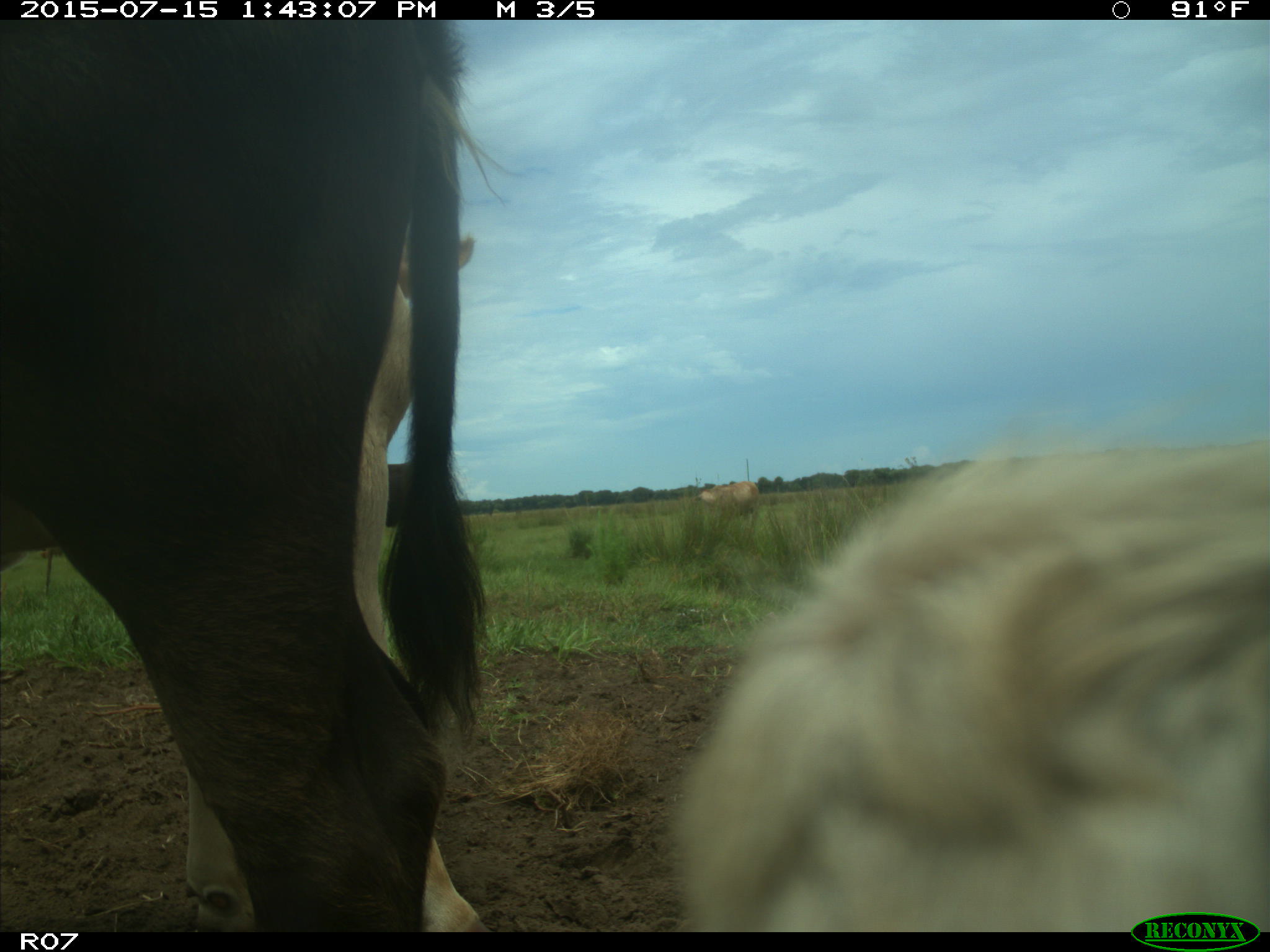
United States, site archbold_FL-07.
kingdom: Animalia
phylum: Chordata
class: Mammalia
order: Artiodactyla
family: Bovidae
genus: Bos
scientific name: Bos taurus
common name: domestic cow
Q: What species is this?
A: Bos taurus (domestic cow).